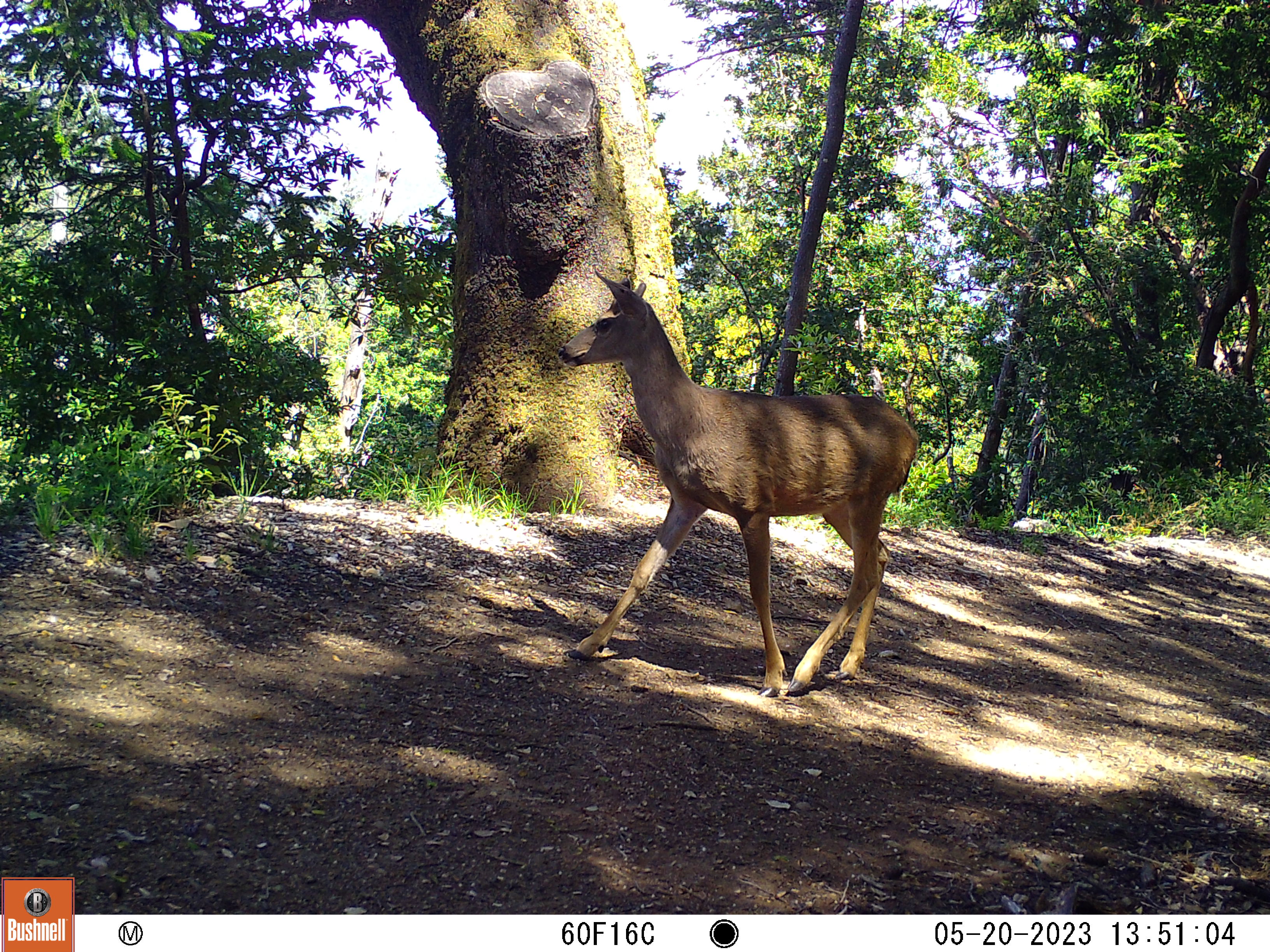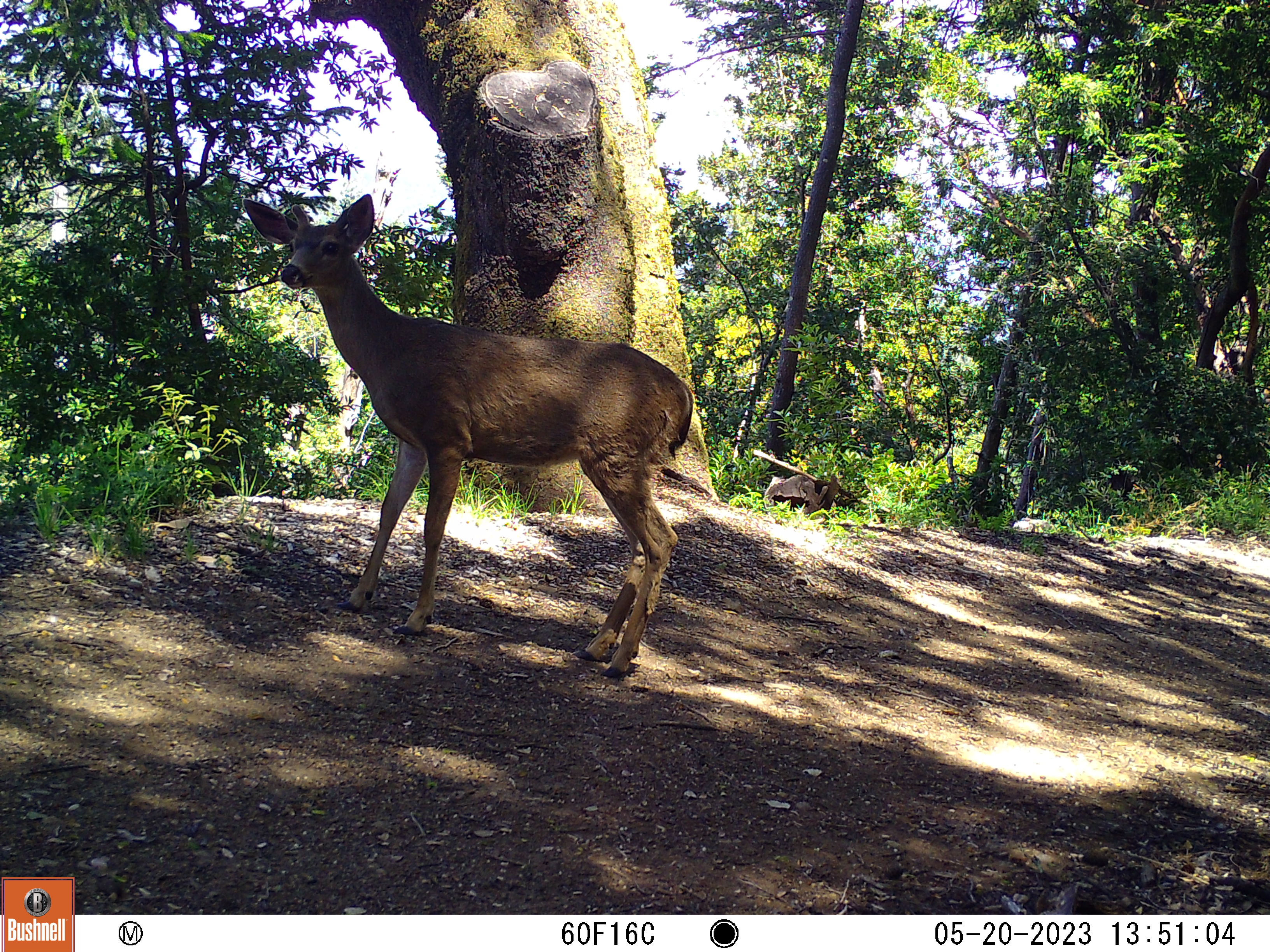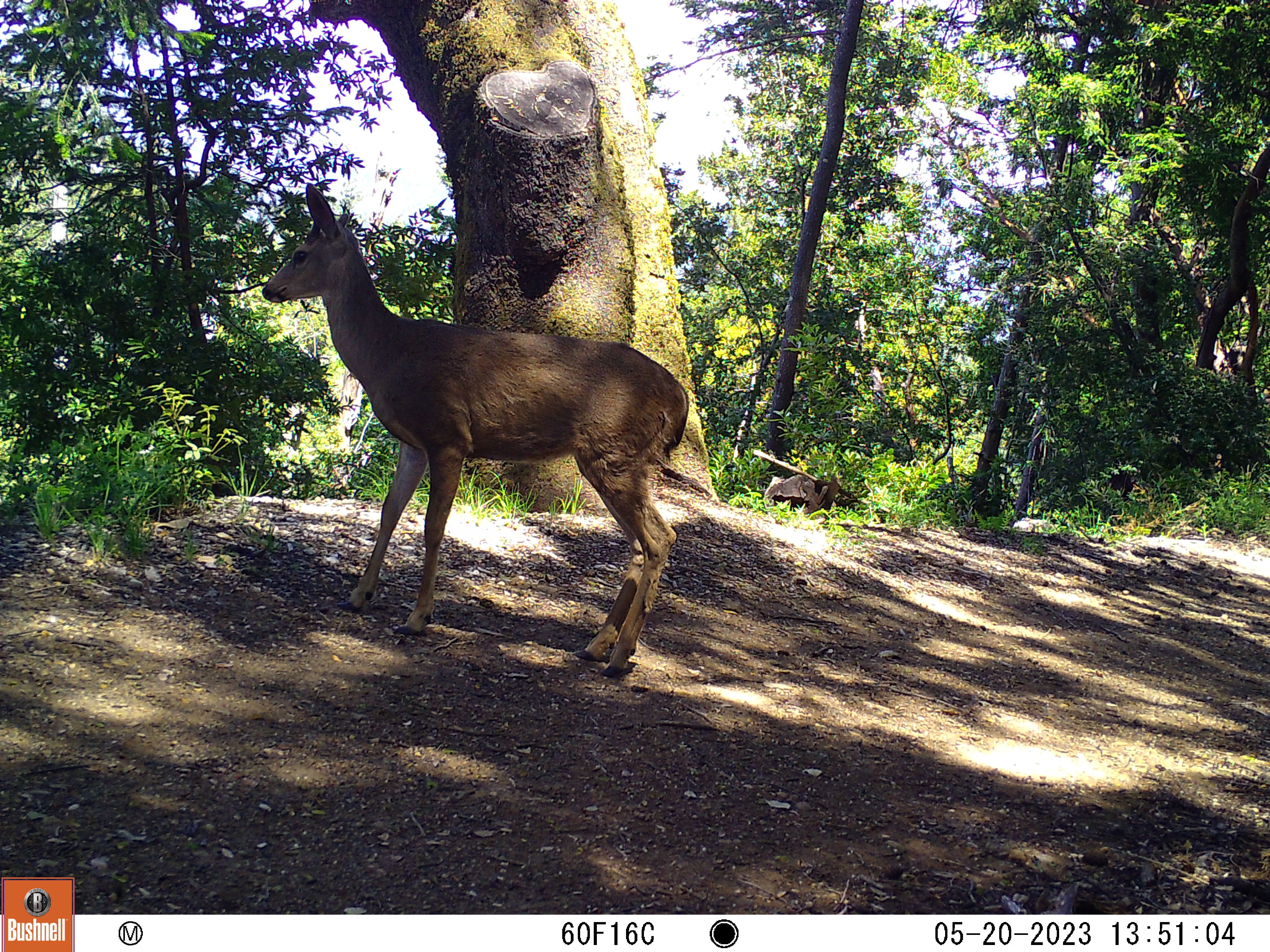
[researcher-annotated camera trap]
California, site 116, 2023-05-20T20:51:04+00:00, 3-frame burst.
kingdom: Animalia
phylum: Chordata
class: Mammalia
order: Artiodactyla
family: Cervidae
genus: Odocoileus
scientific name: Odocoileus hemionus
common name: mule deer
Mule deer (Odocoileus hemionus).